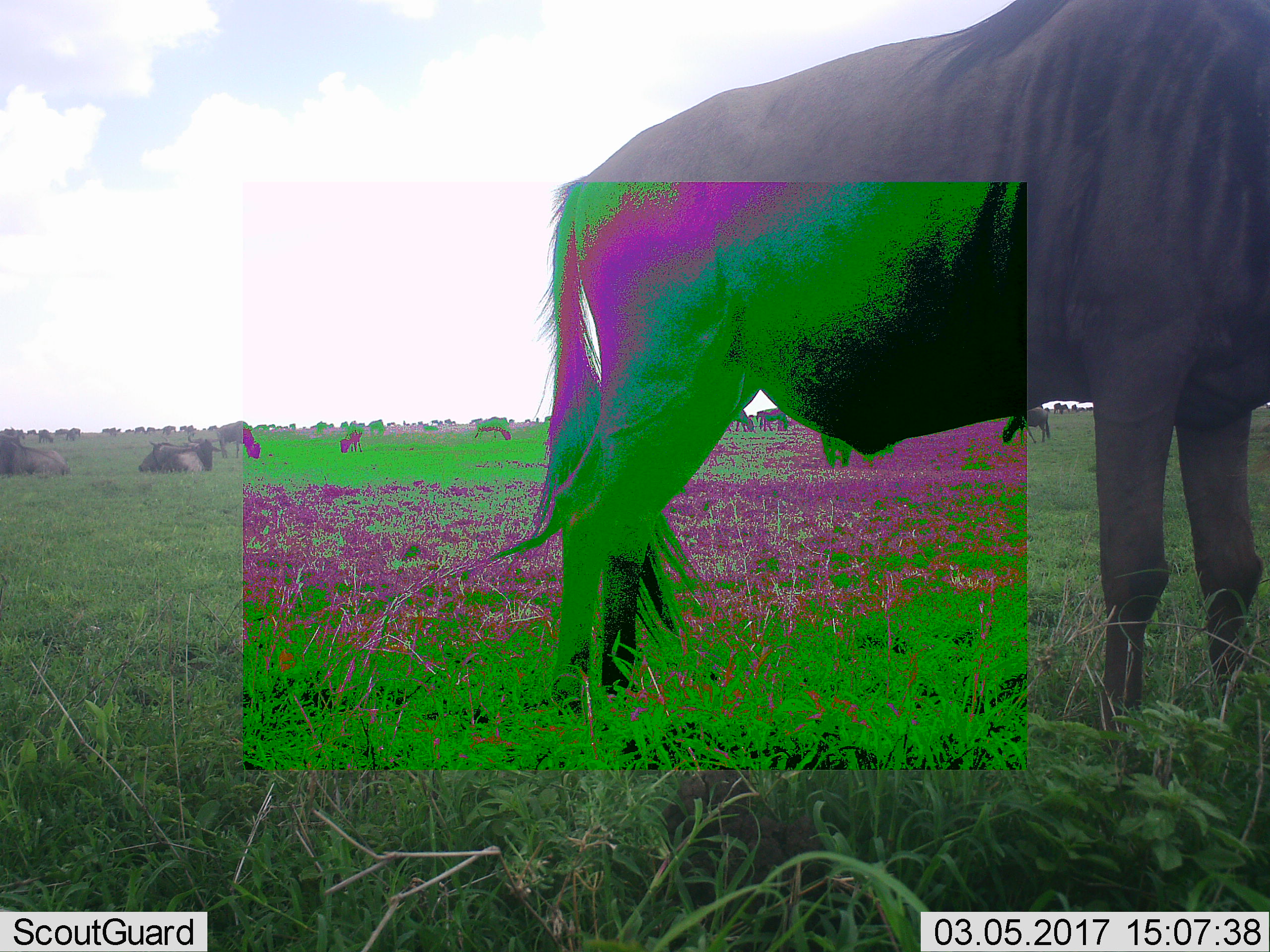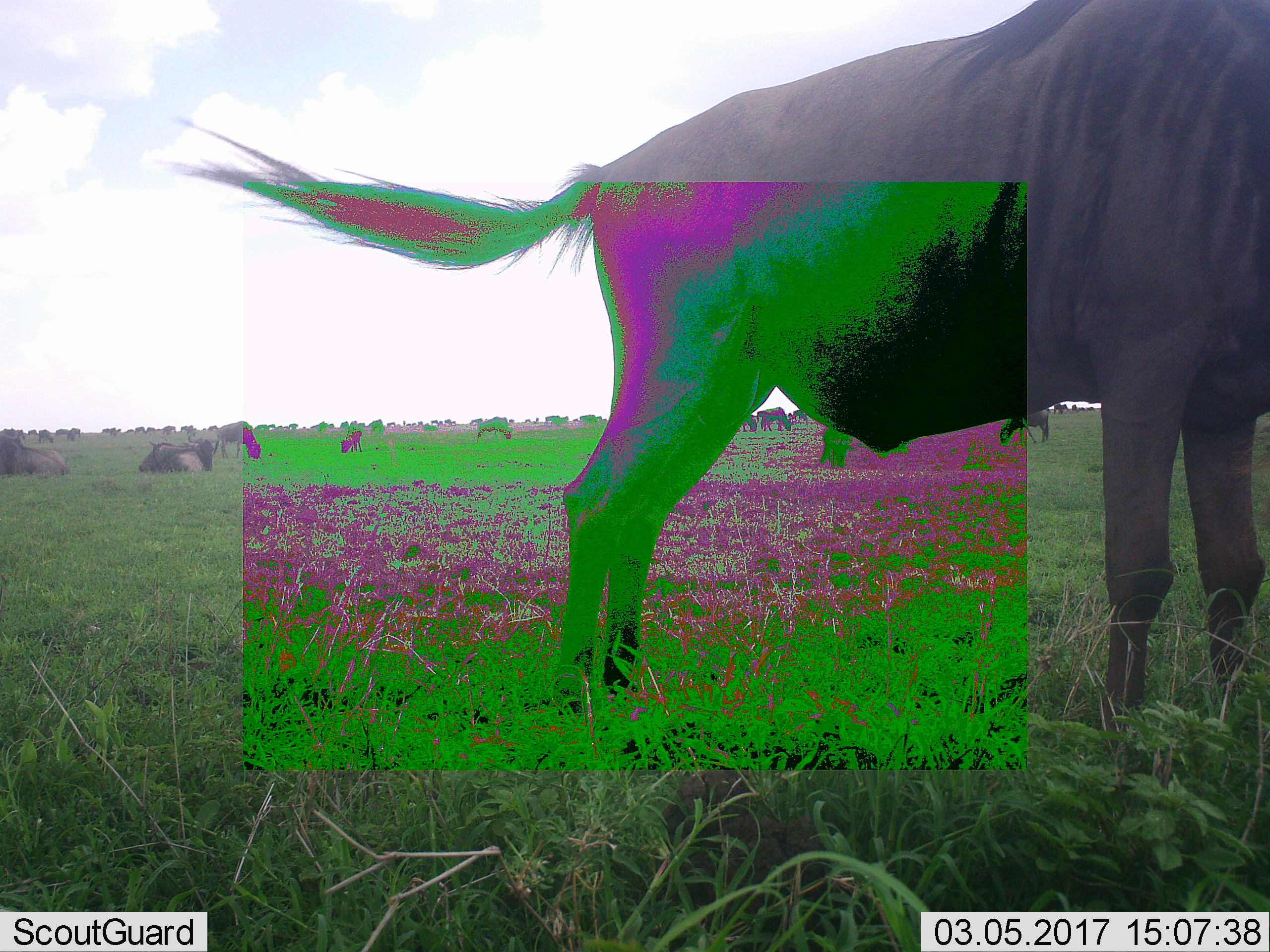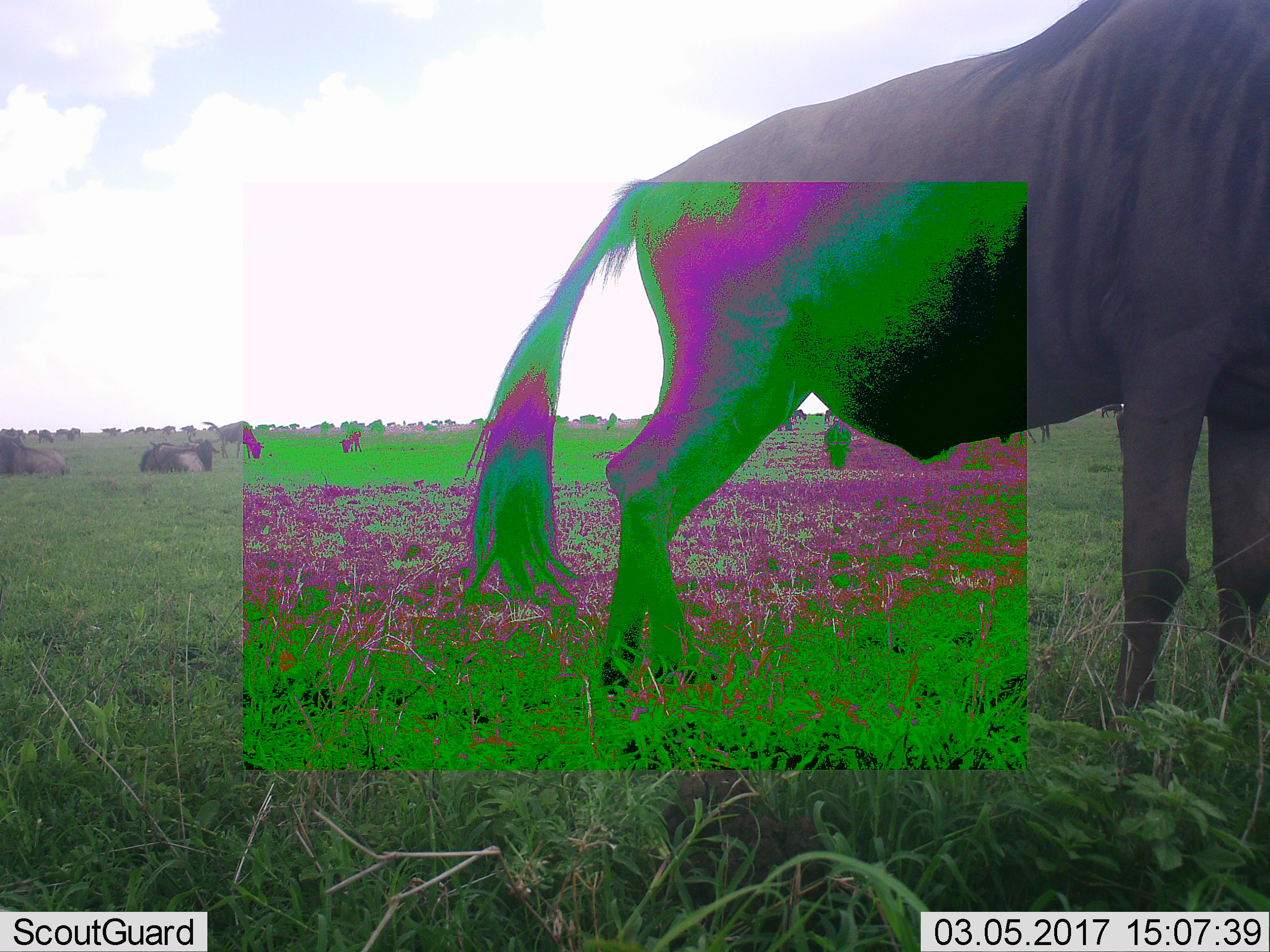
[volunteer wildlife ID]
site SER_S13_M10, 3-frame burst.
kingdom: Animalia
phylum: Chordata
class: Mammalia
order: Artiodactyla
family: Bovidae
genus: Connochaetes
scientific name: Connochaetes taurinus taurinus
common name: blue wildebeest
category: wildebeestblue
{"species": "wildebeestblue (blue wildebeest) (Connochaetes taurinus taurinus)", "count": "11-50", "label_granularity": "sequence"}